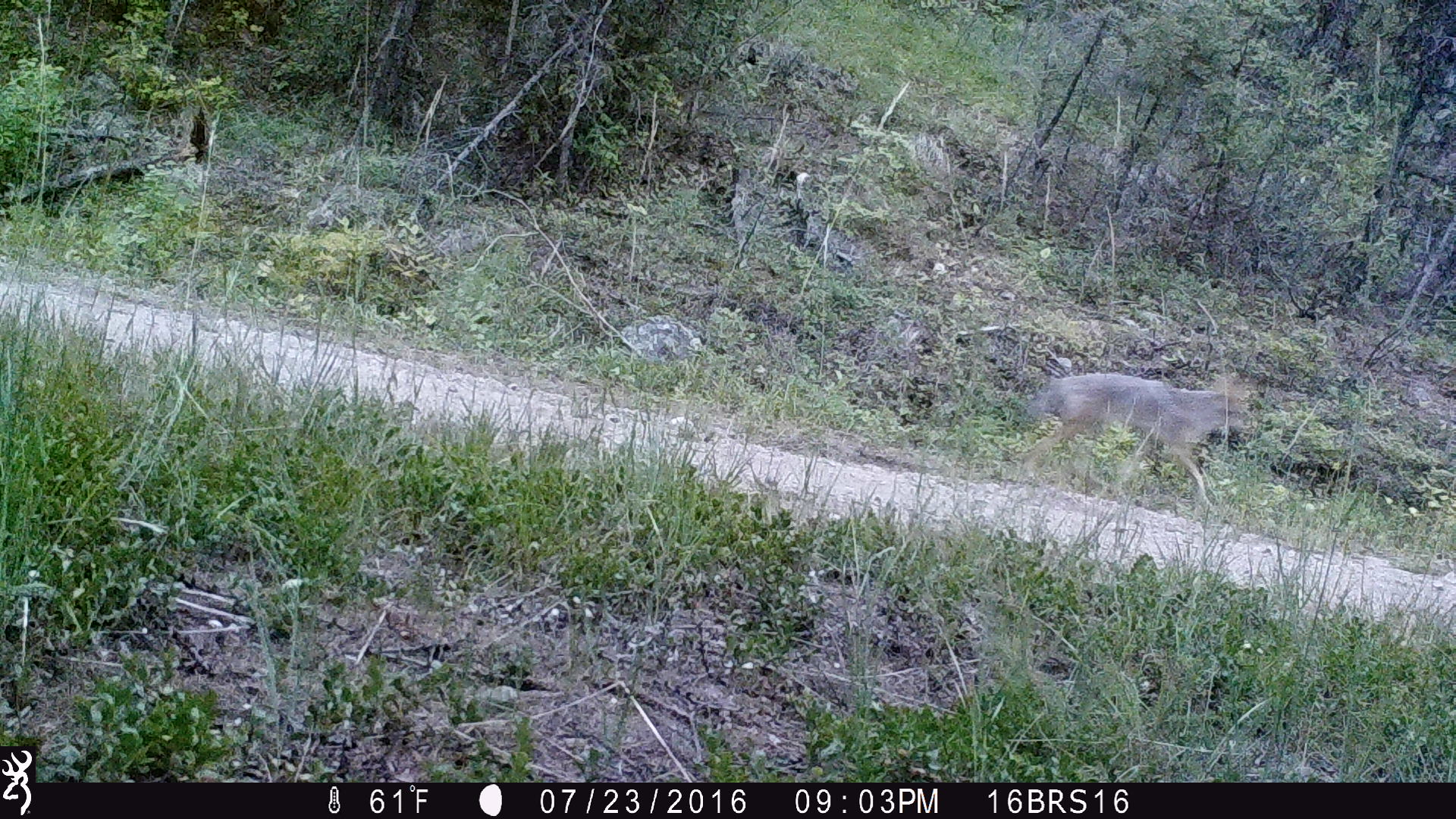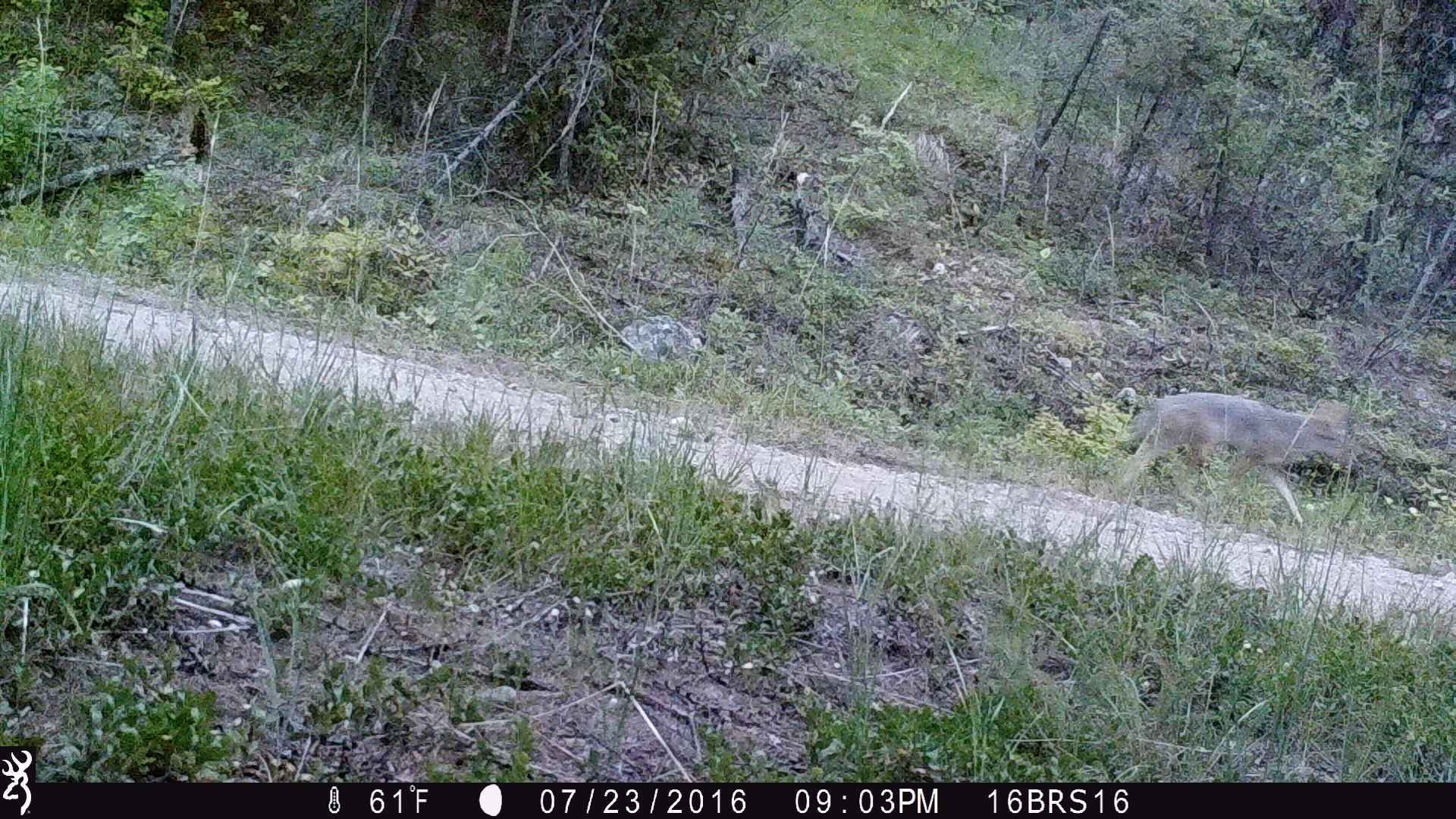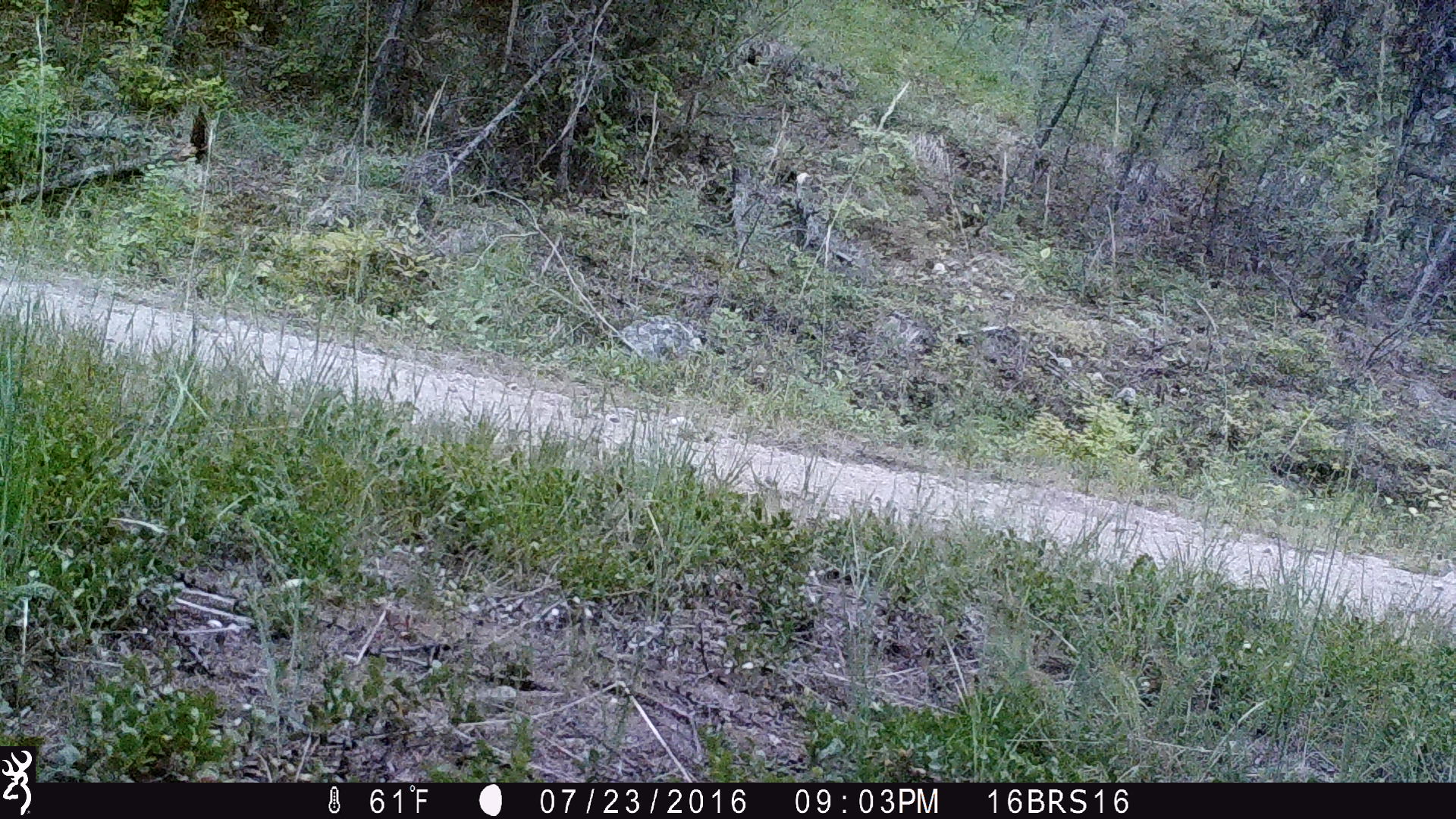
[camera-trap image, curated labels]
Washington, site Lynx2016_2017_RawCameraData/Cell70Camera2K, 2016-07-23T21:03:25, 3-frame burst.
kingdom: Animalia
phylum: Chordata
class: Mammalia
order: Carnivora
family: Canidae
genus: Canis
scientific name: Canis latrans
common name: coyote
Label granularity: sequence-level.